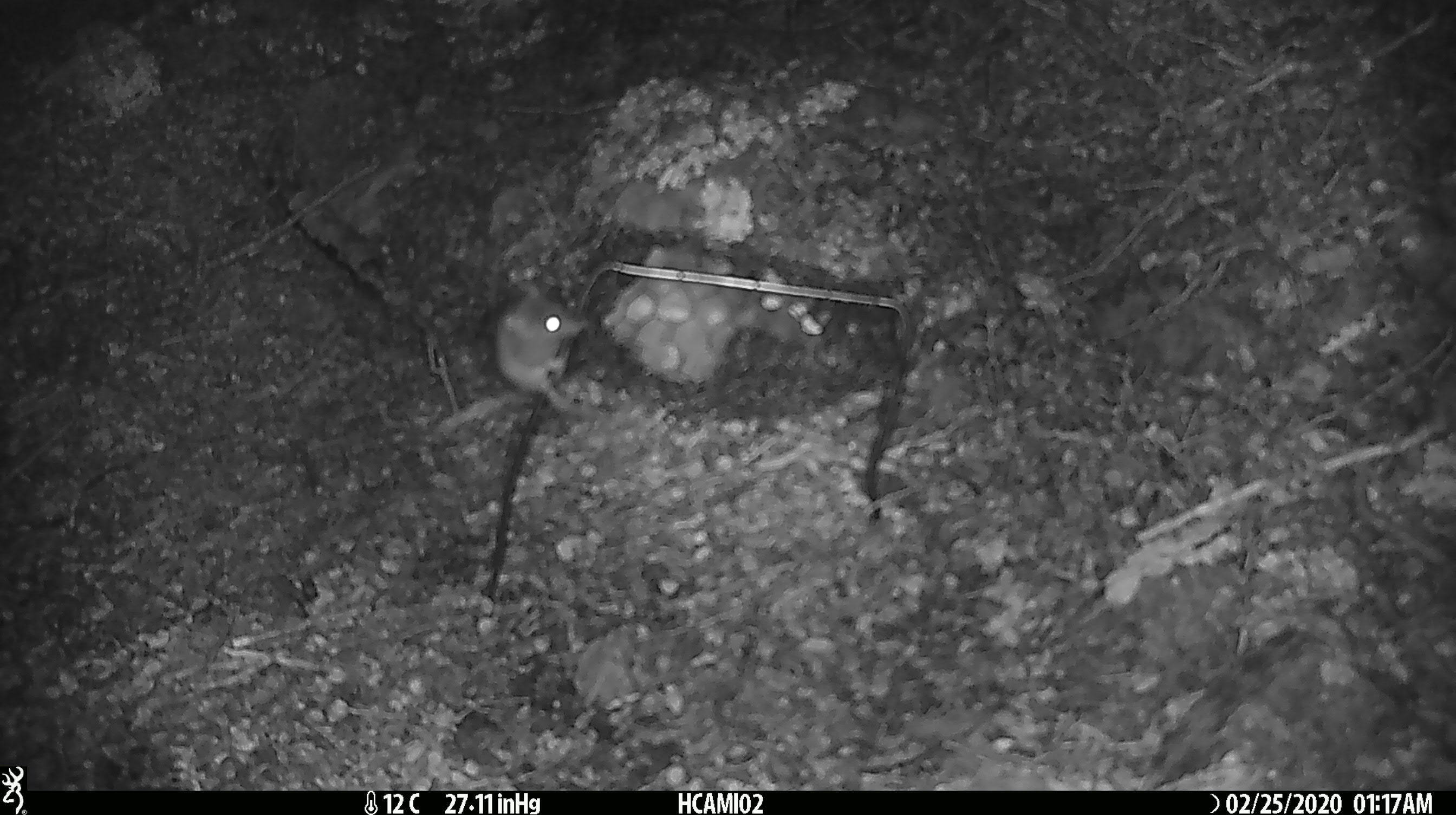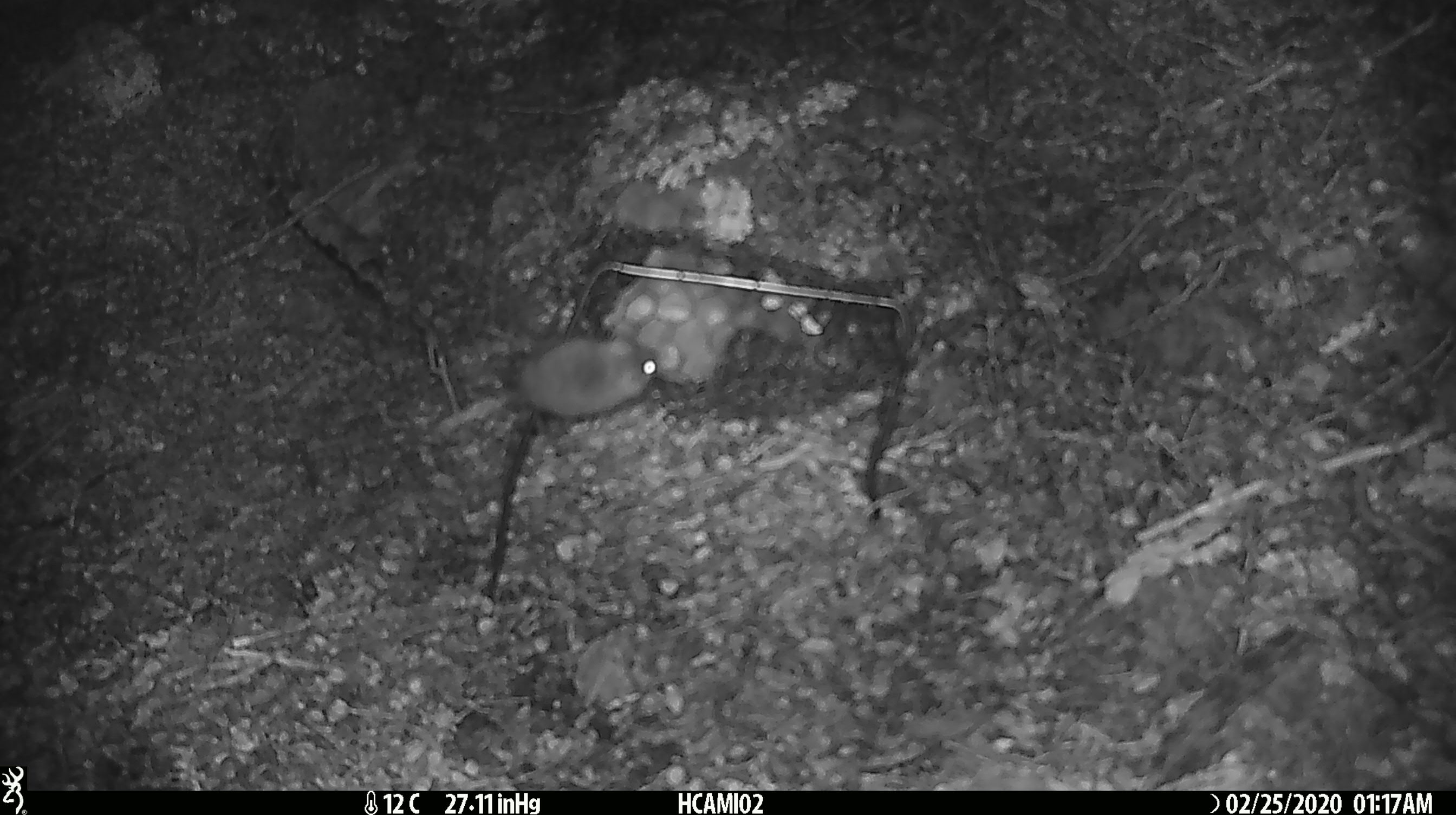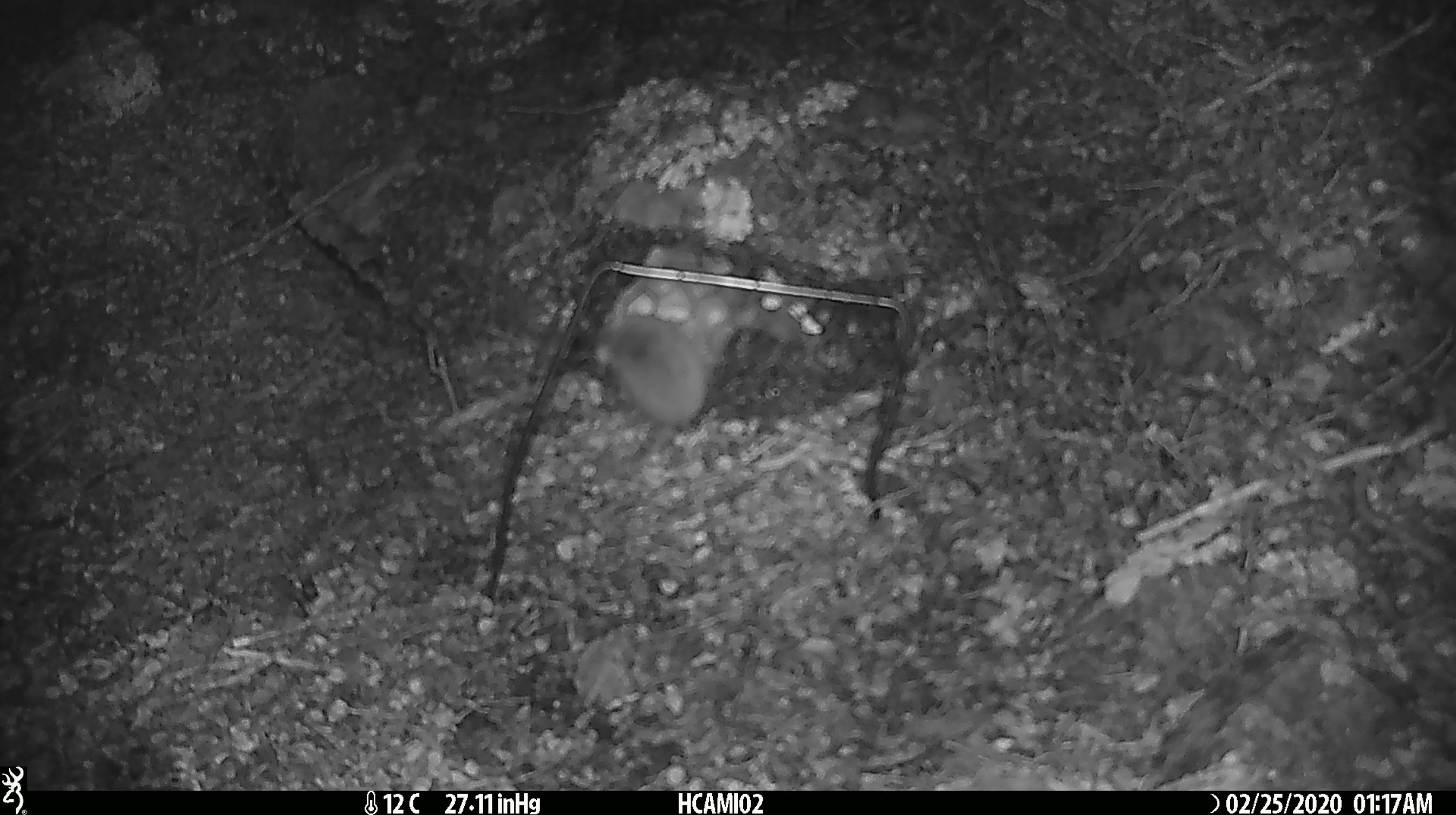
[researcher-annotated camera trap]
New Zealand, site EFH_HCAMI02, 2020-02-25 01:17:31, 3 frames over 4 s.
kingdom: Animalia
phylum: Chordata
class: Mammalia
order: Rodentia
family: Muridae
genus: Mus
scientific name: Mus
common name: mouse